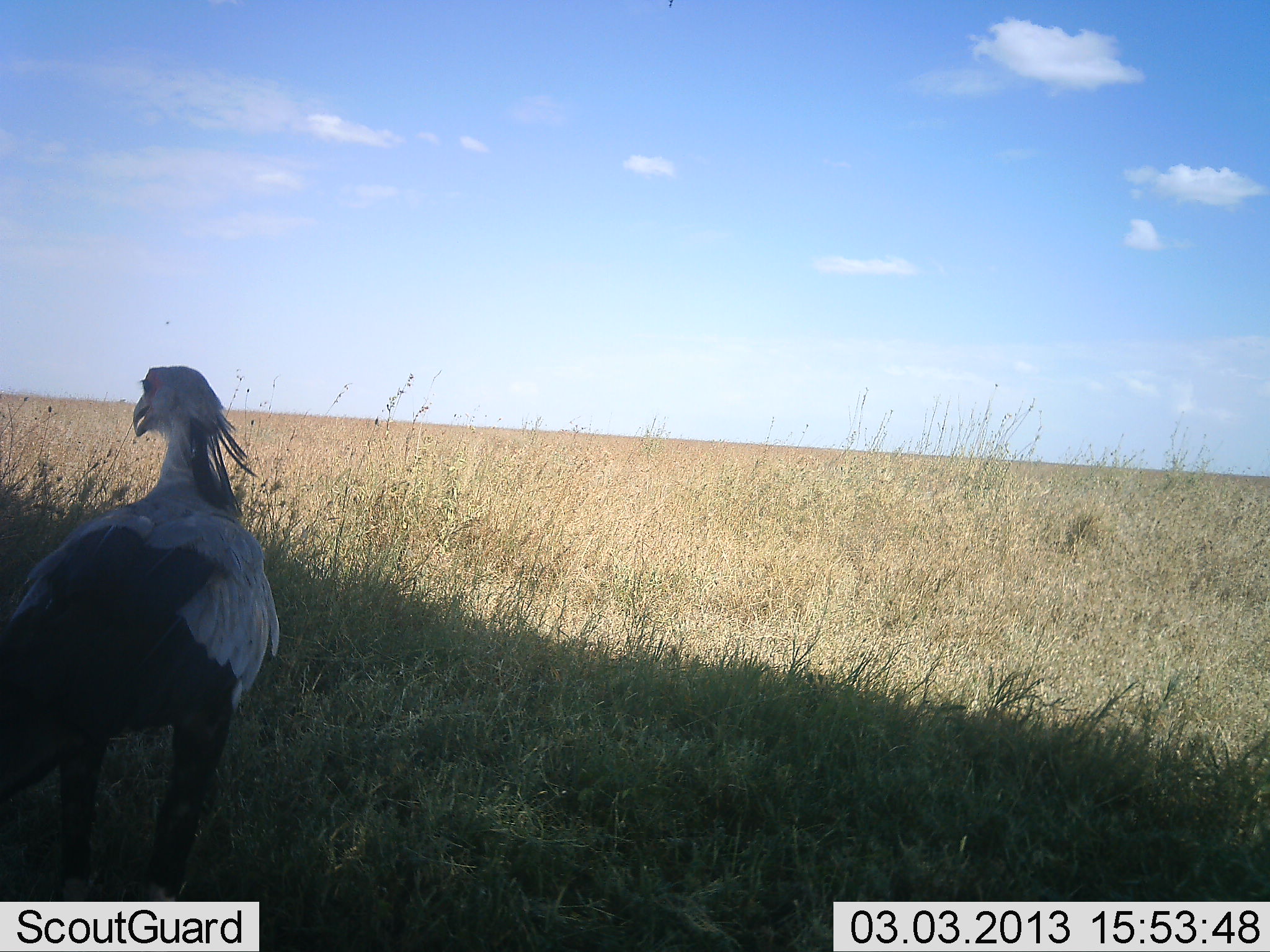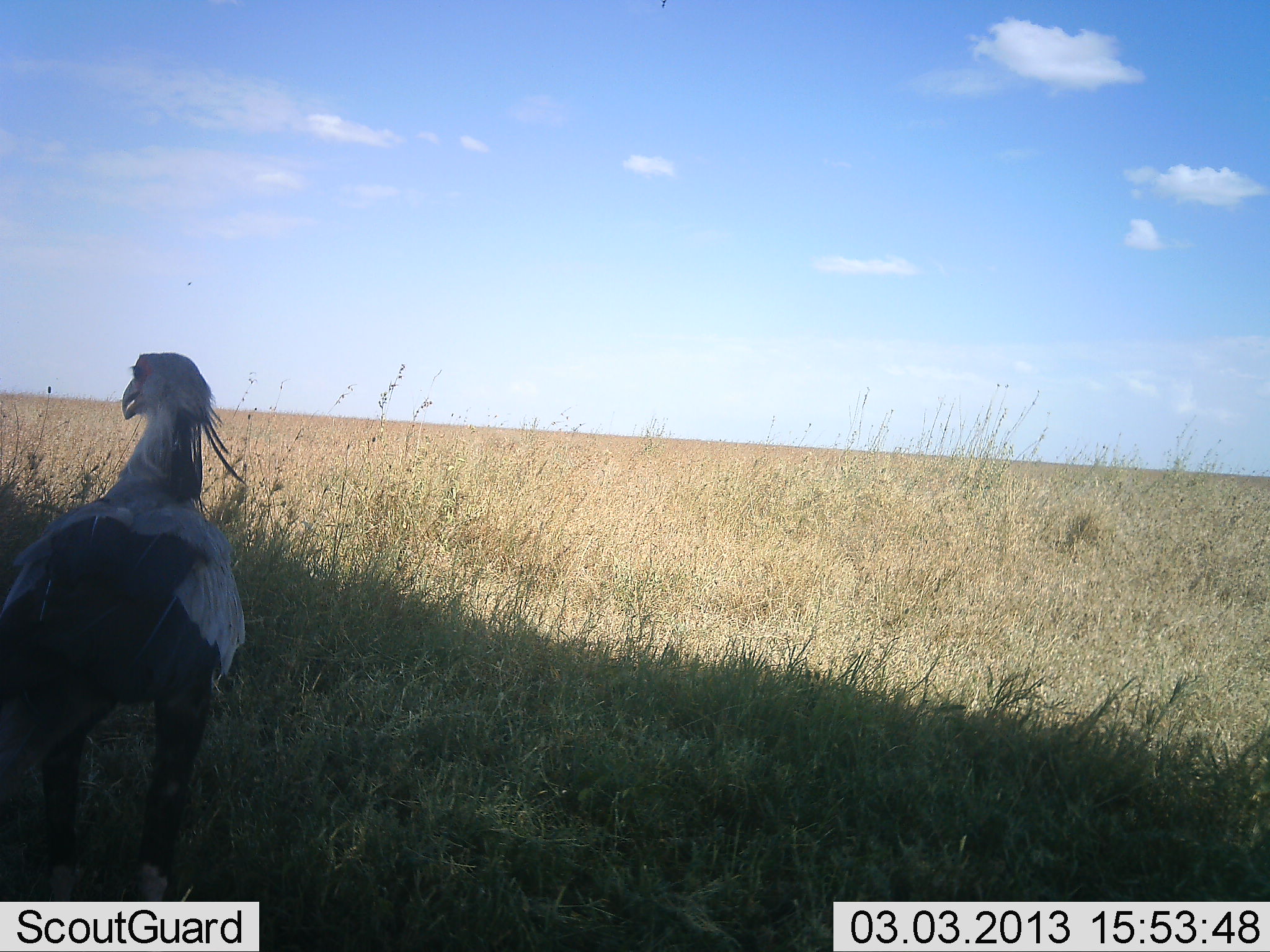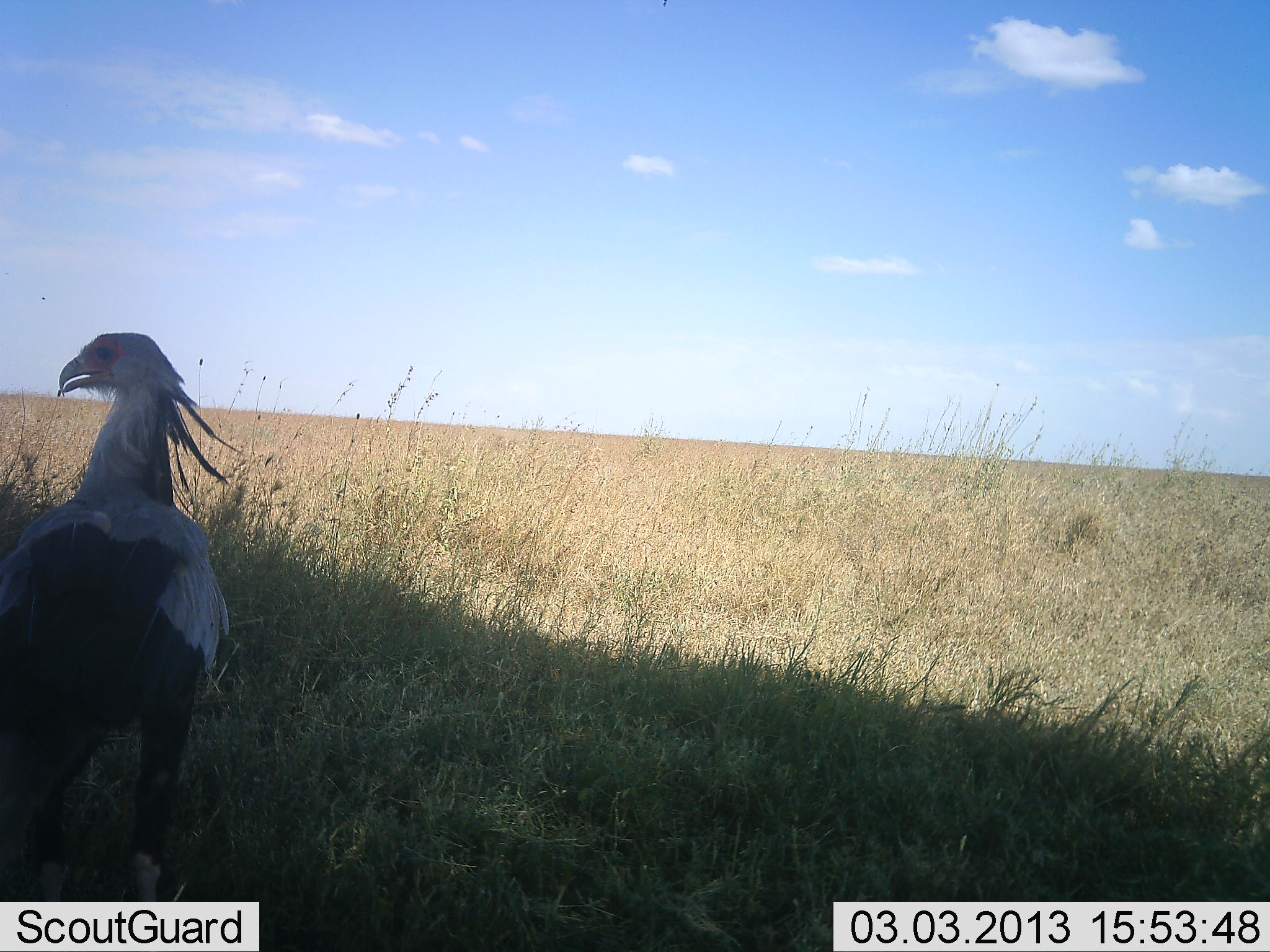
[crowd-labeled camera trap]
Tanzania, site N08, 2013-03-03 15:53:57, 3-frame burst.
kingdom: Animalia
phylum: Chordata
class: Aves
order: Accipitriformes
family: Sagittariidae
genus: Sagittarius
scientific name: Sagittarius serpentarius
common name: secretary bird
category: secretarybird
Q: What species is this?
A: Secretarybird (secretary bird) (Sagittarius serpentarius).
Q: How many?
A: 1.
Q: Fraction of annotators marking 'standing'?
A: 92%.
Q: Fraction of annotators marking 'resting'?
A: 0%.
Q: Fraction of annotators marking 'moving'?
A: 8%.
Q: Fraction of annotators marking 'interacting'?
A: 0%.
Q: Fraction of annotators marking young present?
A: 0%.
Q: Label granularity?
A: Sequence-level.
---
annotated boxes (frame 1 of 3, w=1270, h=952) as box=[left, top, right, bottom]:
animal: box=[0, 365, 282, 901]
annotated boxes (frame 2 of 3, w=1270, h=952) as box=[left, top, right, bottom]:
animal: box=[0, 352, 248, 902]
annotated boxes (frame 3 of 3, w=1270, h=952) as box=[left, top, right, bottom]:
animal: box=[2, 331, 243, 902]